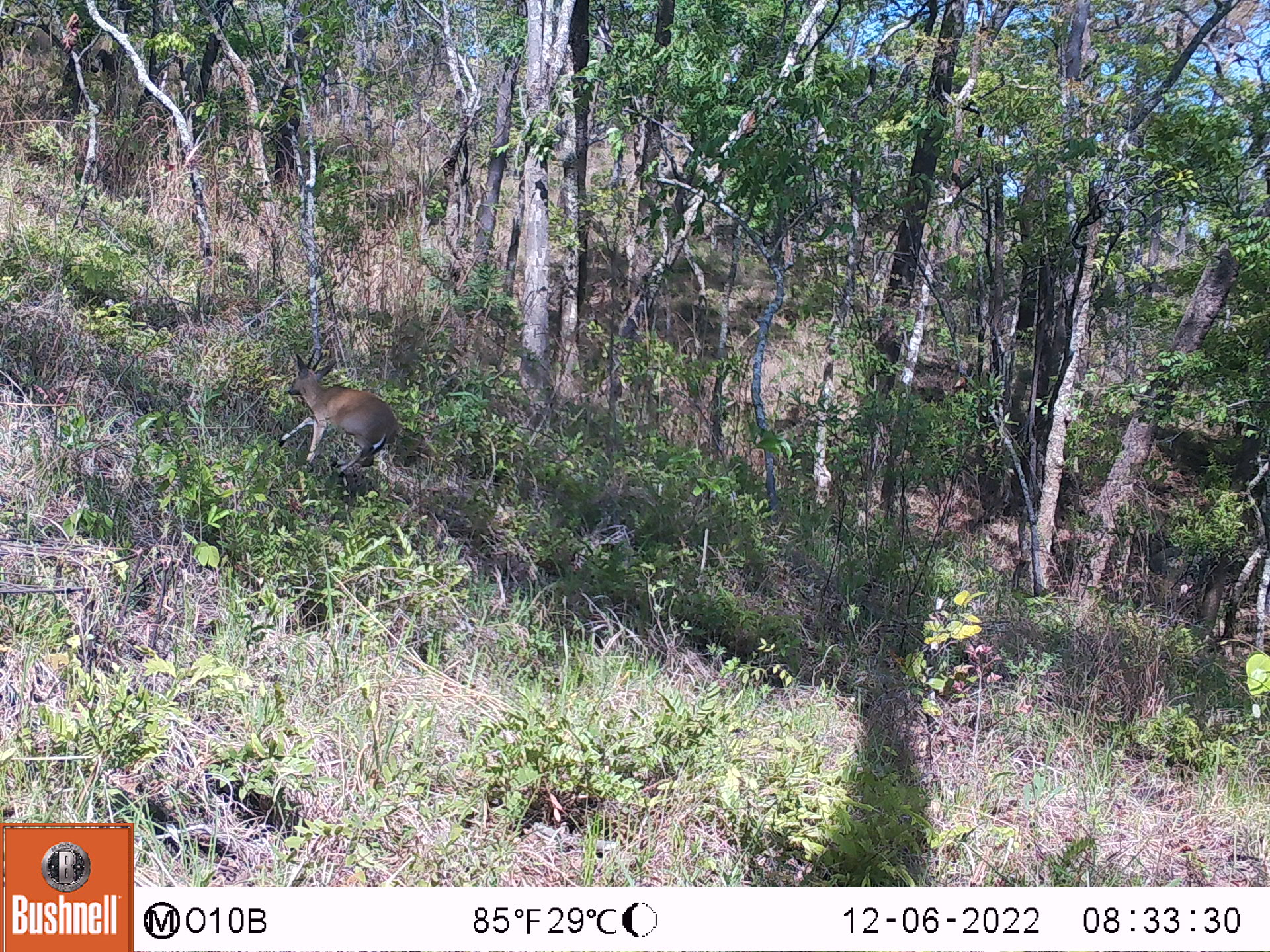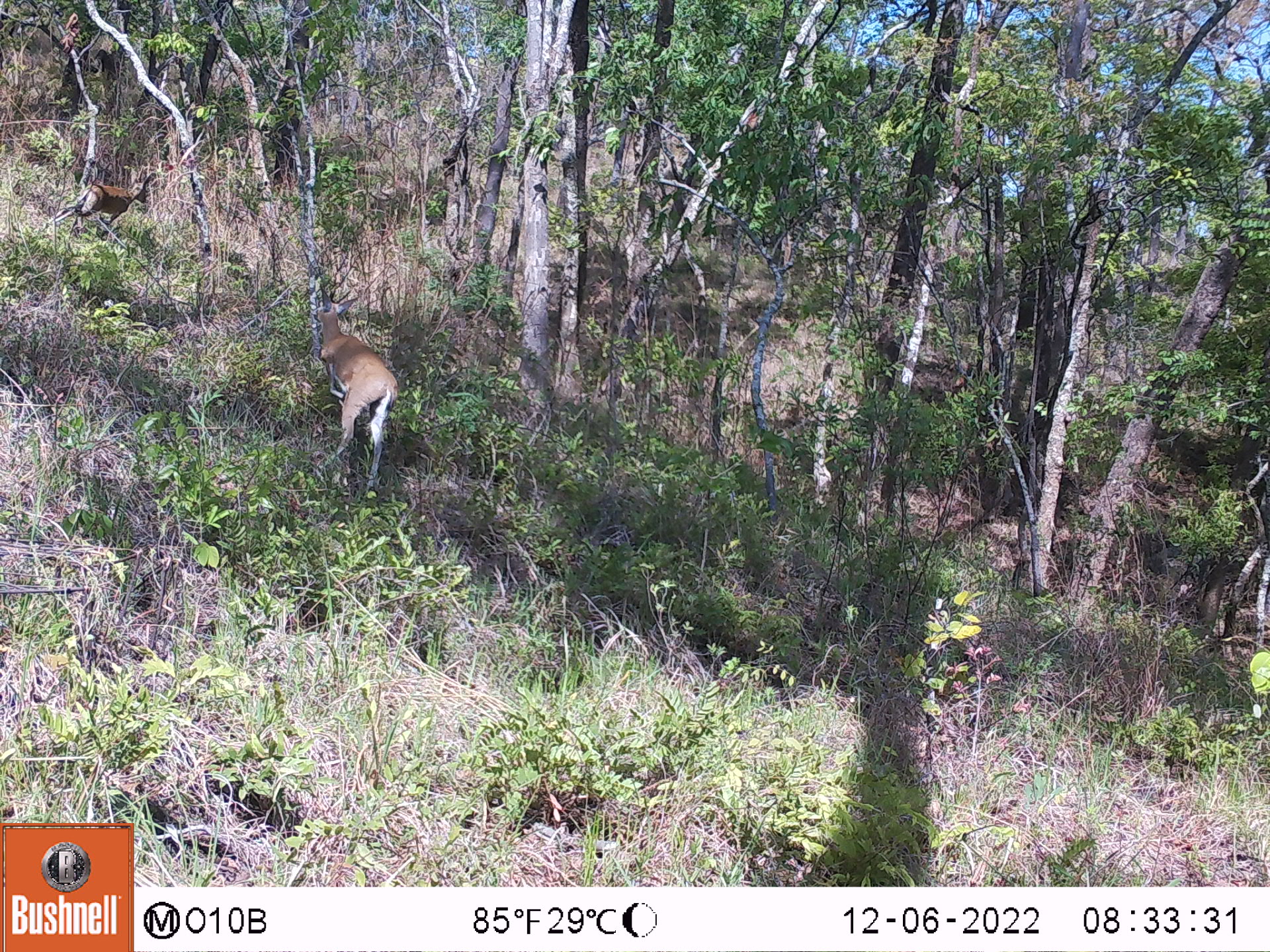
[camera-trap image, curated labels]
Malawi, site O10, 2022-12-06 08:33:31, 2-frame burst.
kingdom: Animalia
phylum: Chordata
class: Mammalia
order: Artiodactyla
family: Bovidae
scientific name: Antilopinae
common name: small antelope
Small antelope (Antilopinae), count 1.